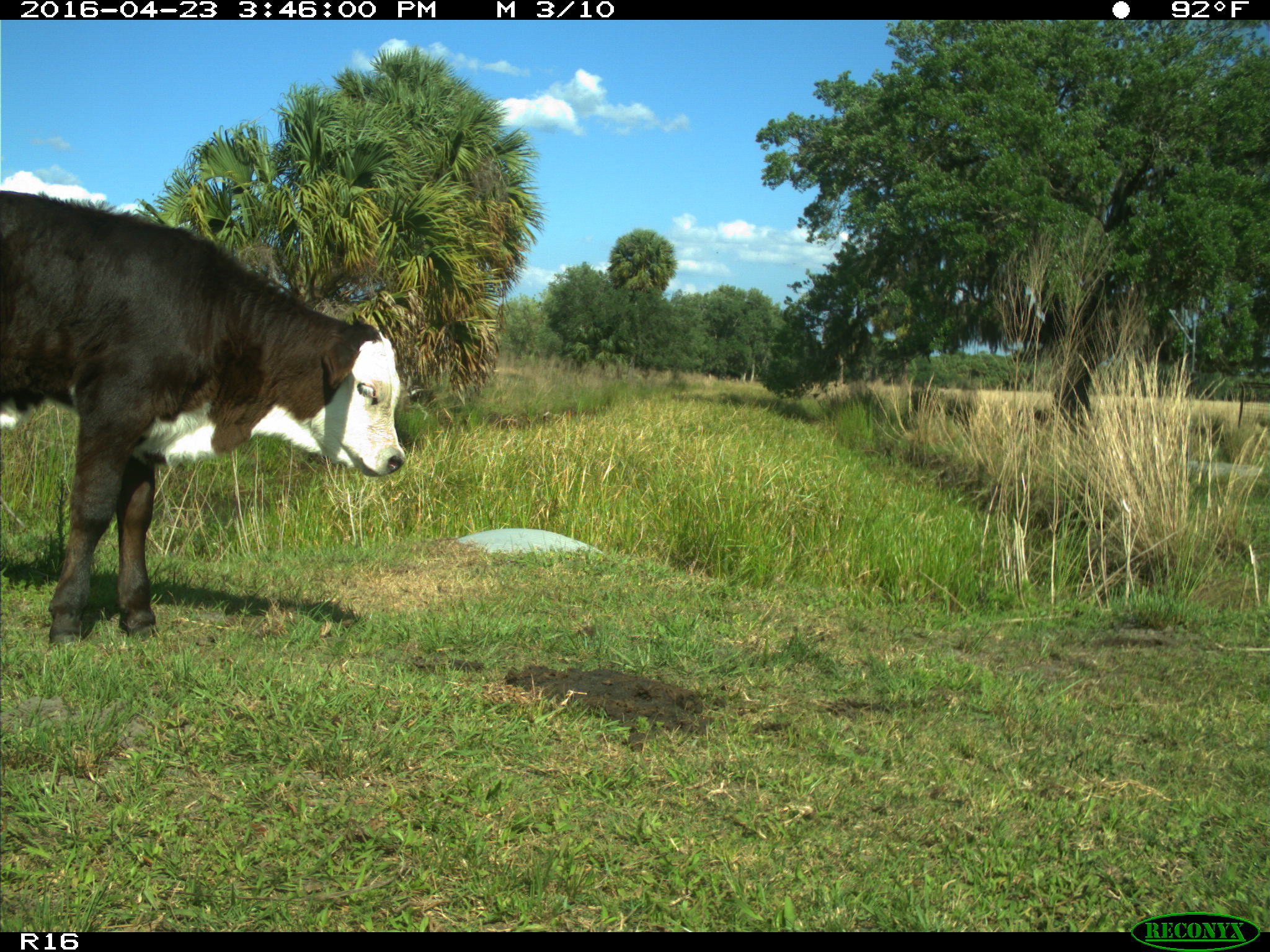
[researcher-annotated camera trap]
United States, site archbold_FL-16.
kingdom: Animalia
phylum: Chordata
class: Mammalia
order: Artiodactyla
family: Bovidae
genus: Bos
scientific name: Bos taurus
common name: domestic cow